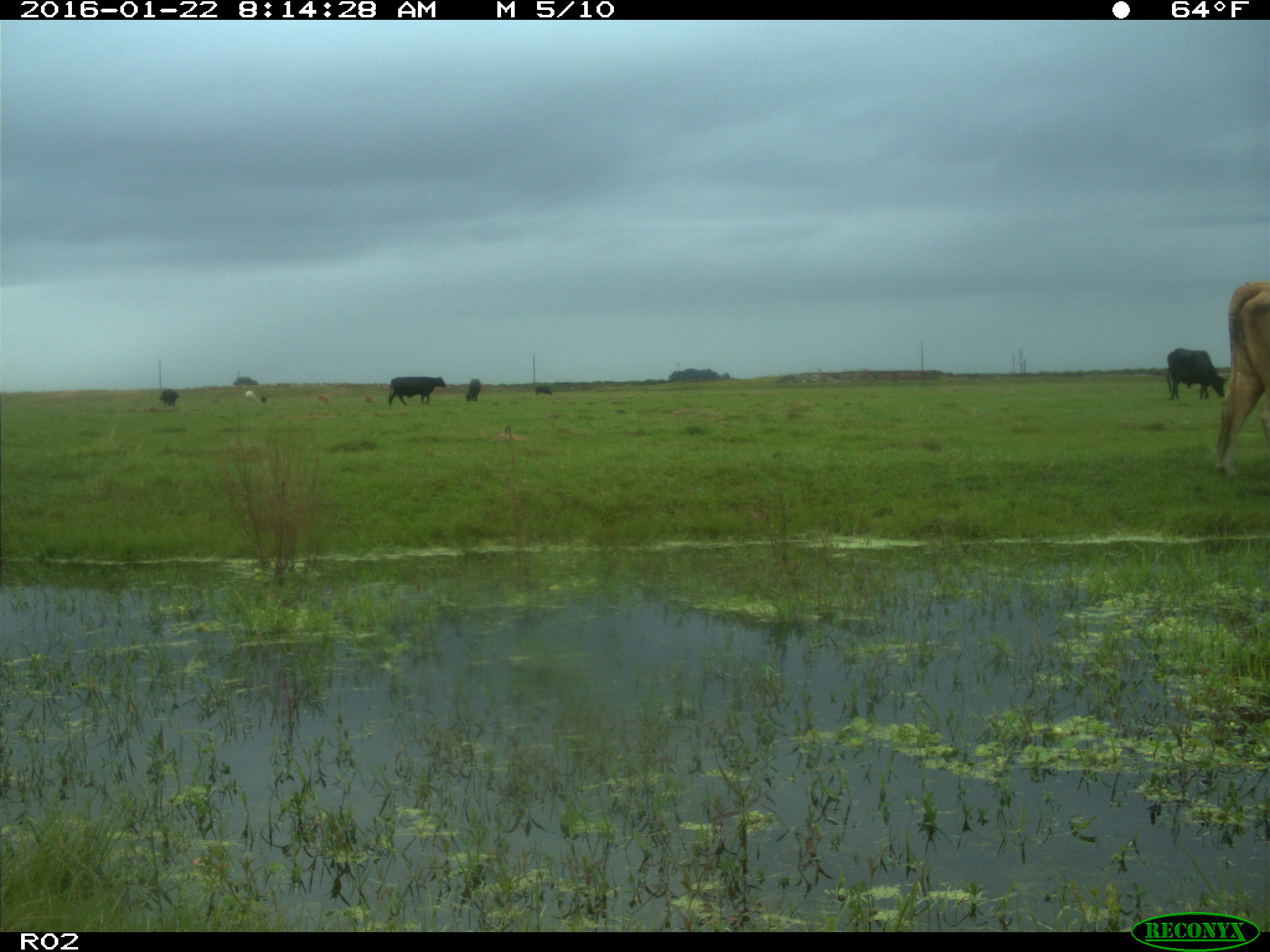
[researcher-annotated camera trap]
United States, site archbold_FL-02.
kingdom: Animalia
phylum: Chordata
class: Mammalia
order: Artiodactyla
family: Bovidae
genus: Bos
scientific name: Bos taurus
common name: domestic cow